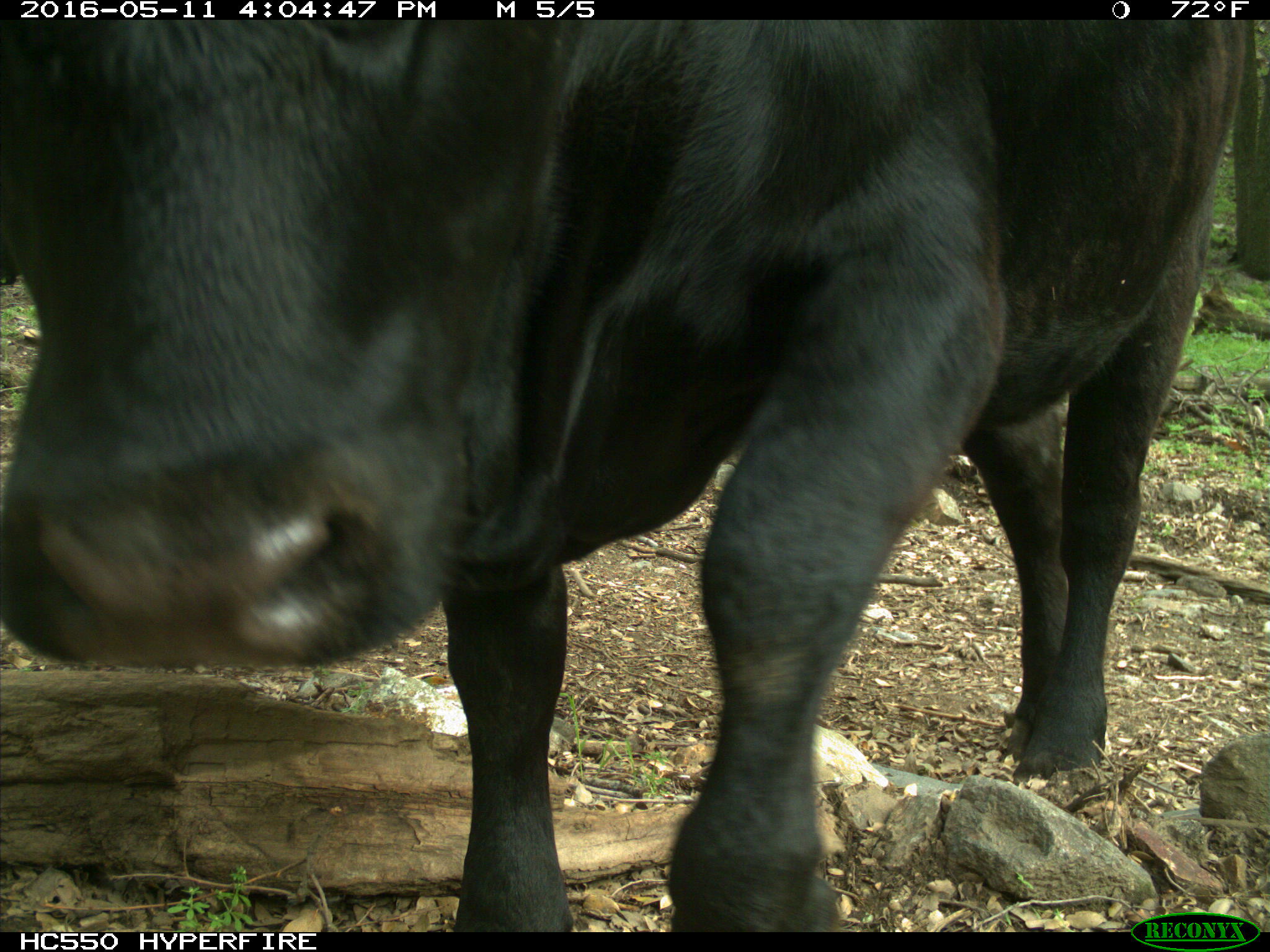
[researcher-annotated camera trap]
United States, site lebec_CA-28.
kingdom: Animalia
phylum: Chordata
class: Mammalia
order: Artiodactyla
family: Bovidae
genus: Bos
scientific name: Bos taurus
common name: domestic cow